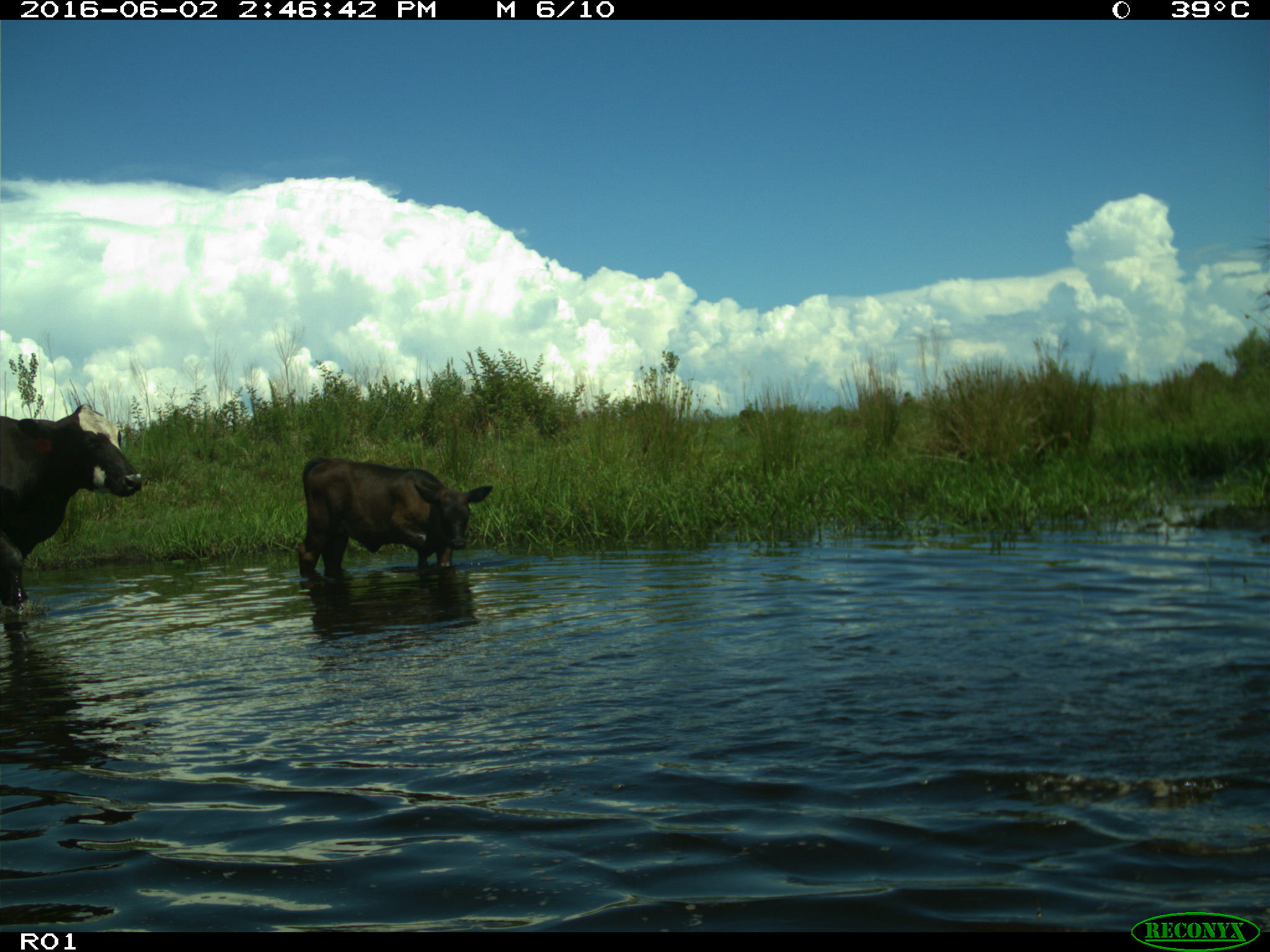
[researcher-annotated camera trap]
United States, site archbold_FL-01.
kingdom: Animalia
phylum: Chordata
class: Mammalia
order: Artiodactyla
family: Bovidae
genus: Bos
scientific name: Bos taurus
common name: domestic cow